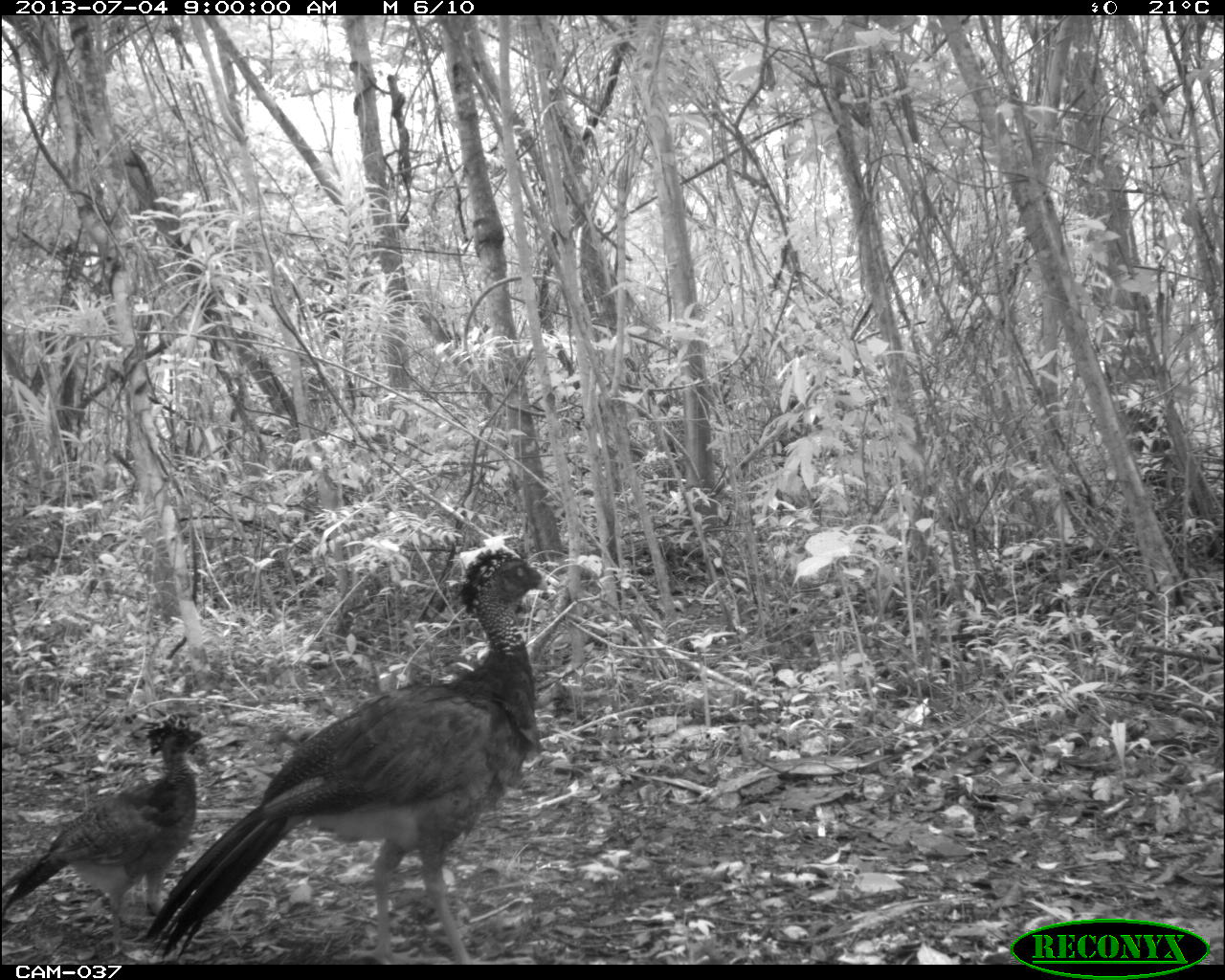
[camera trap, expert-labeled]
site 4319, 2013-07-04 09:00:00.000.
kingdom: Animalia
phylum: Chordata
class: Aves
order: Galliformes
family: Cracidae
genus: Crax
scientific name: Crax rubra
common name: great curassow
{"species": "Crax rubra (great curassow)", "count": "2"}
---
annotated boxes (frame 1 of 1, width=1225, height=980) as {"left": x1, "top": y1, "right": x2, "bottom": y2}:
crax rubra: {"left": 139, "top": 544, "right": 550, "bottom": 963}; {"left": 1, "top": 709, "right": 220, "bottom": 963}